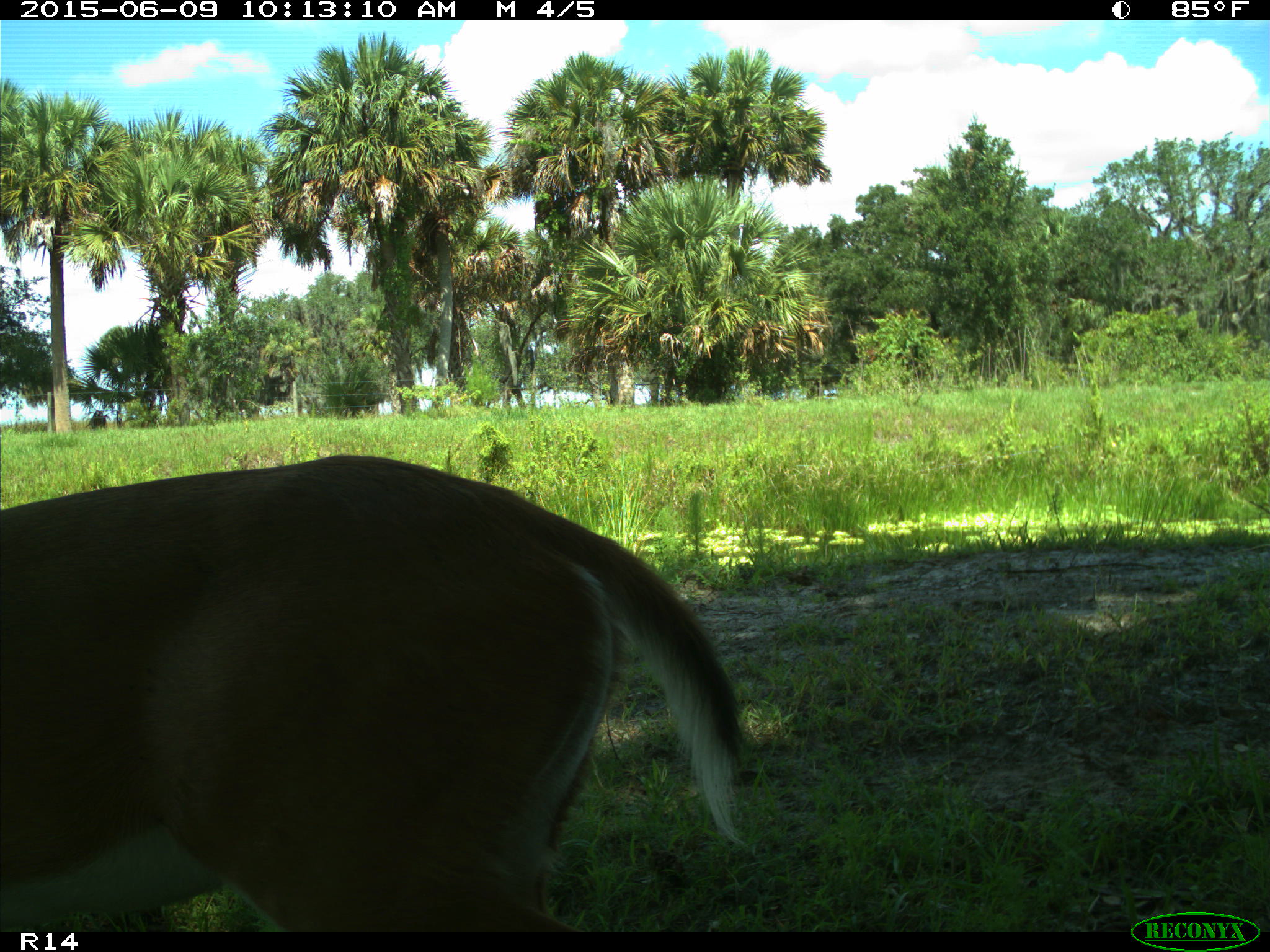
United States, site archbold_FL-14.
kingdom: Animalia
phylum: Chordata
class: Mammalia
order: Artiodactyla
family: Cervidae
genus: Odocoileus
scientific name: Odocoileus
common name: deer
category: unidentified deer